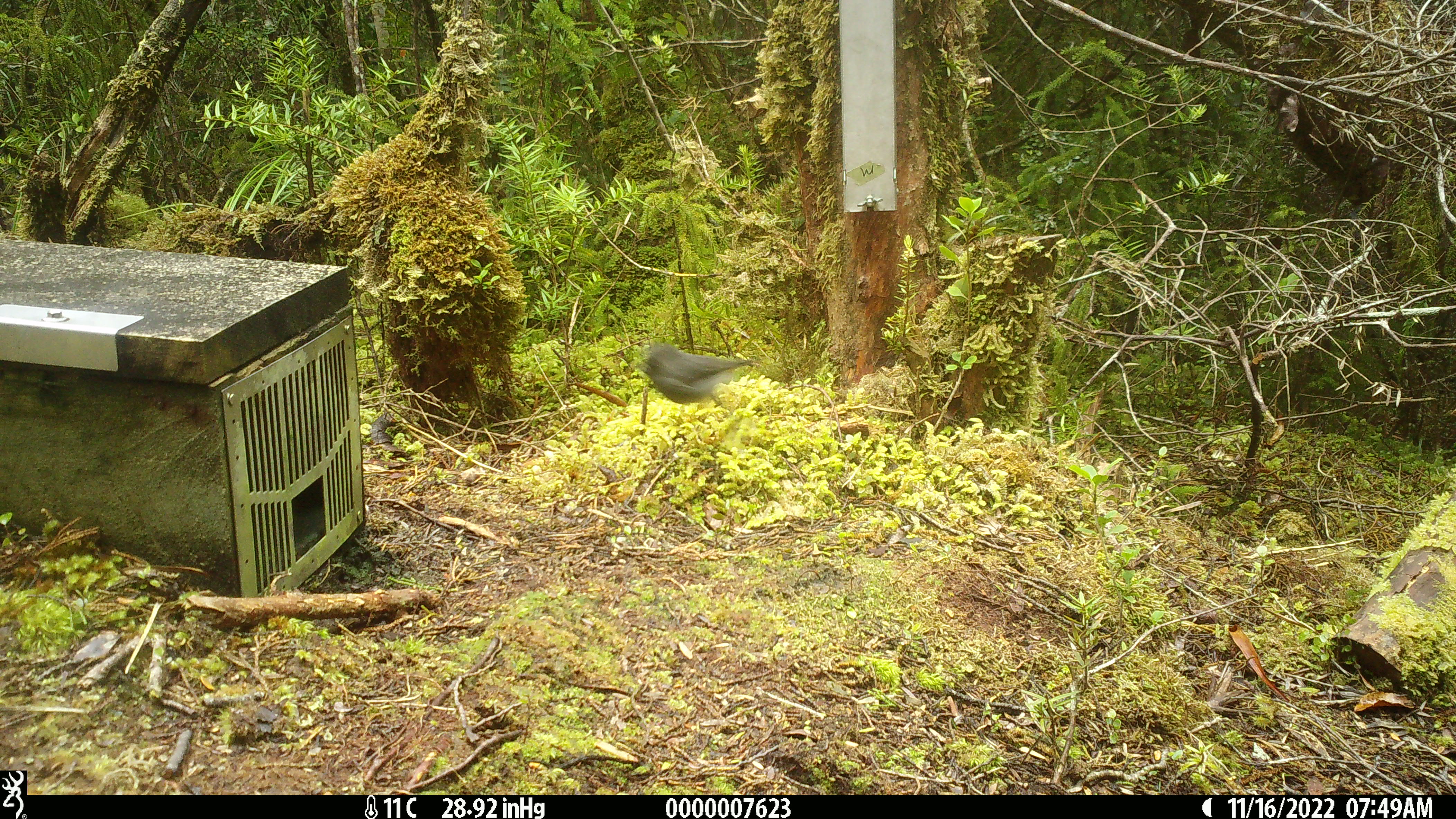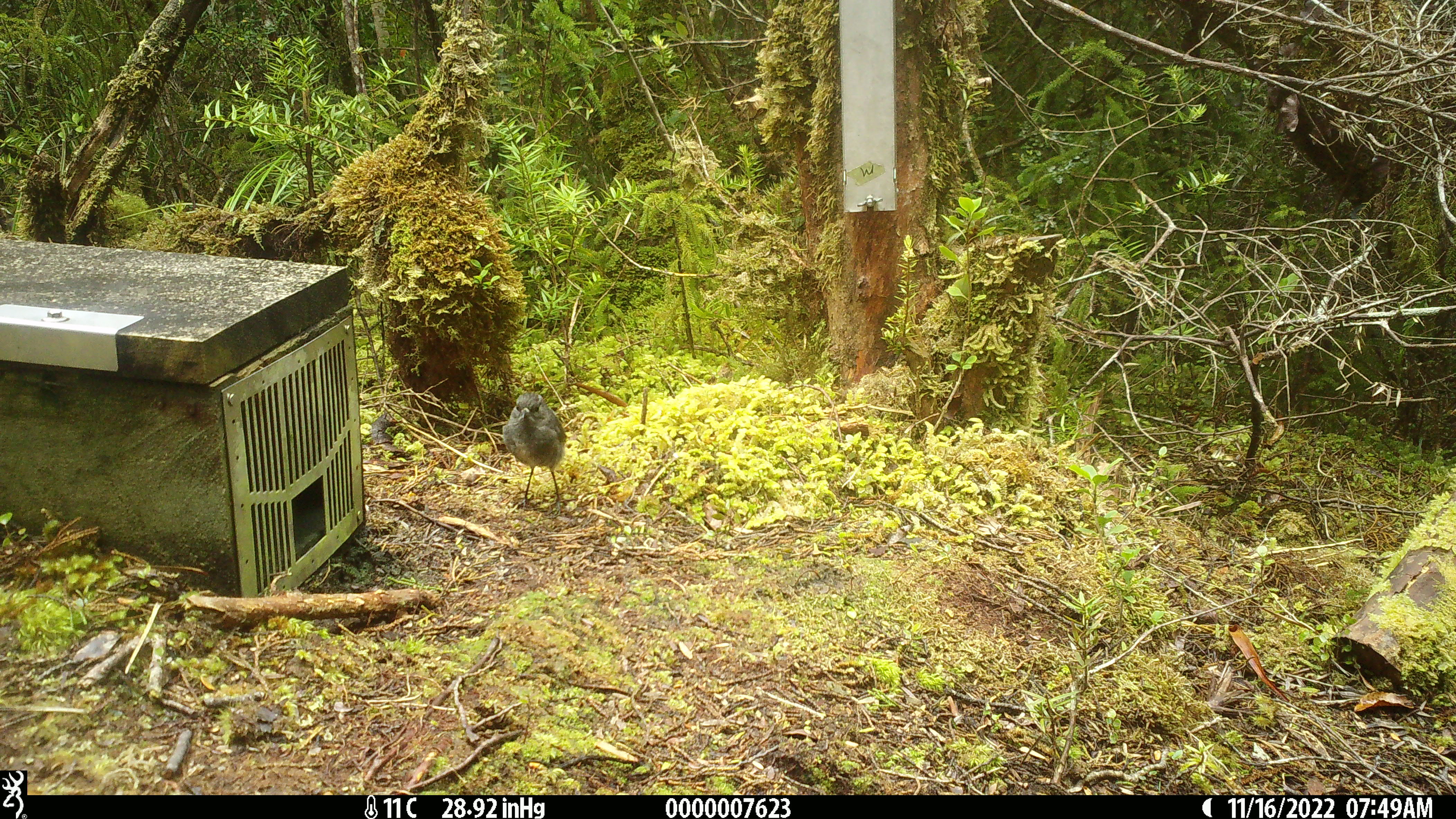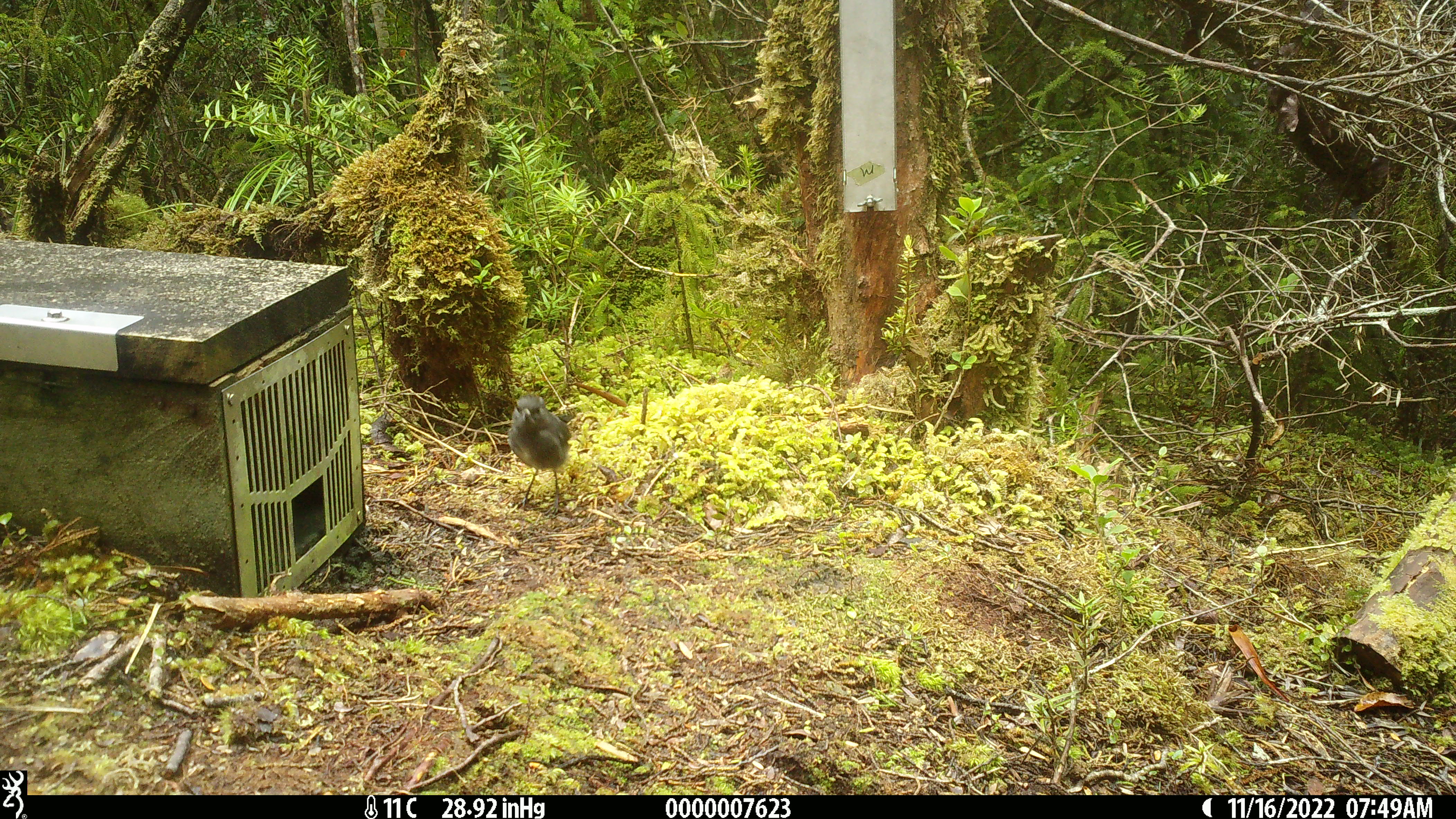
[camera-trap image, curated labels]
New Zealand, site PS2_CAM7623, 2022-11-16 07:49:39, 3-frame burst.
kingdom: Animalia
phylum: Chordata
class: Aves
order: Passeriformes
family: Petroicidae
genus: Petroica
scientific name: Petroica australis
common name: new zealand robin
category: robin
Robin (new zealand robin) (Petroica australis).